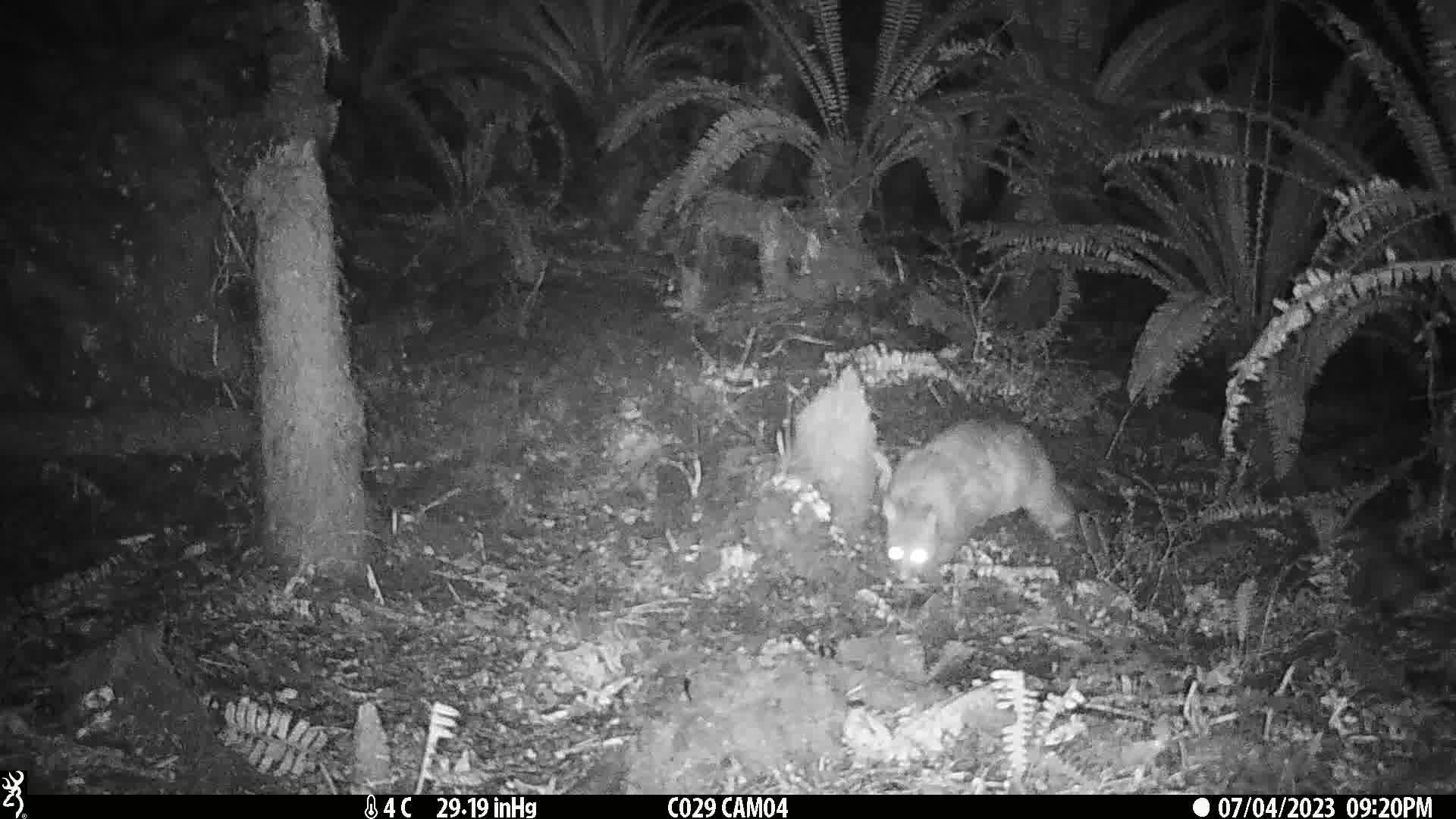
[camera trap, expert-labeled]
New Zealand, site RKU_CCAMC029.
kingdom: Animalia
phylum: Chordata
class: Mammalia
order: Diprotodontia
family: Phalangeridae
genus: Trichosurus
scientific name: Trichosurus vulpecula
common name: common brushtail possum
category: possum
Possum (common brushtail possum) (Trichosurus vulpecula).